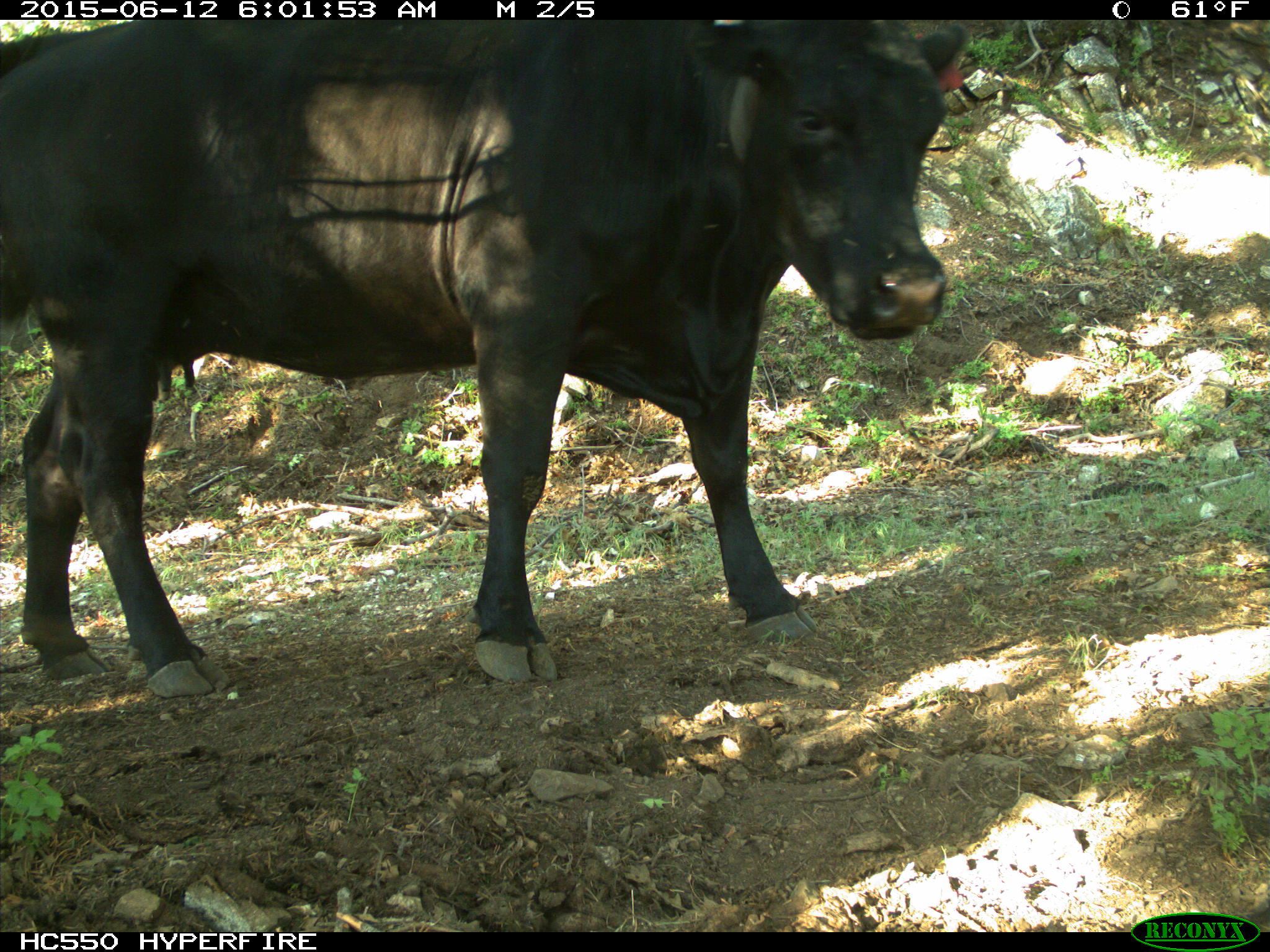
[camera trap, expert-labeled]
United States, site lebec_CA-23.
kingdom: Animalia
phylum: Chordata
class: Mammalia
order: Artiodactyla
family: Bovidae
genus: Bos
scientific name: Bos taurus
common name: domestic cow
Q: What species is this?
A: Bos taurus (domestic cow).